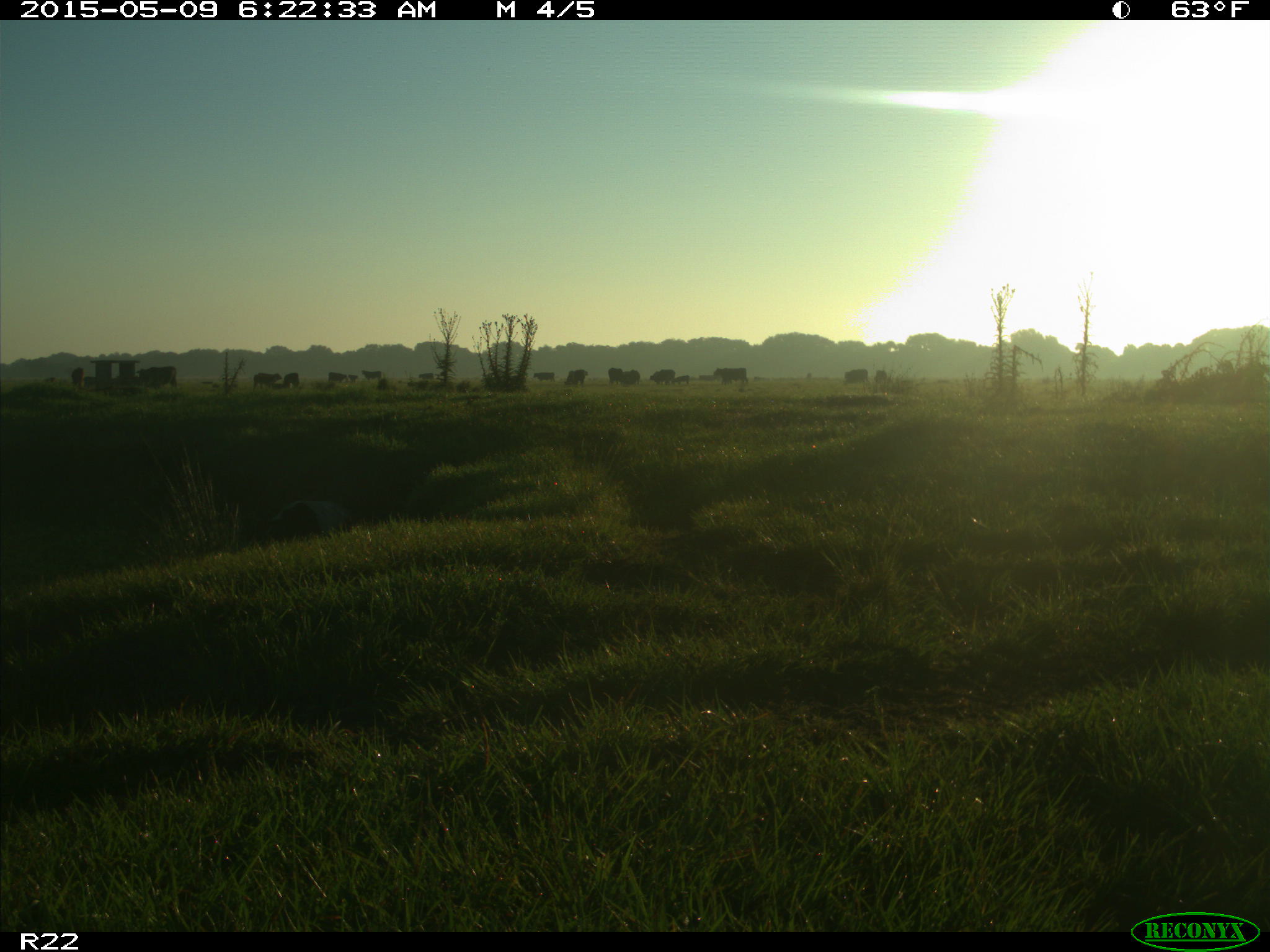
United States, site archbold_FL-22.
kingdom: Animalia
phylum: Chordata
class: Mammalia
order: Artiodactyla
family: Bovidae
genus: Bos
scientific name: Bos taurus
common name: domestic cow